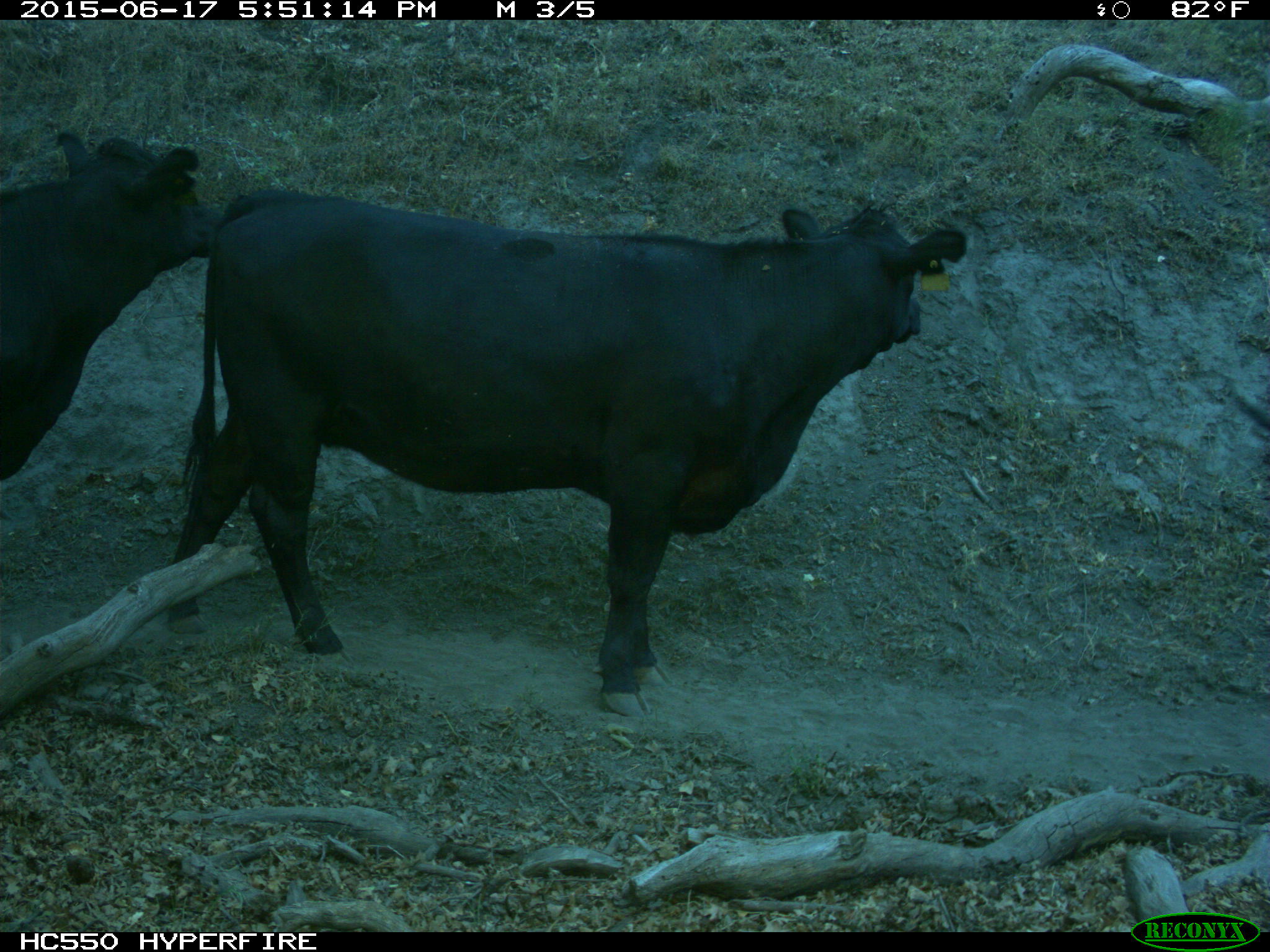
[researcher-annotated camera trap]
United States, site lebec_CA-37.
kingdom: Animalia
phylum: Chordata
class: Mammalia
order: Artiodactyla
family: Bovidae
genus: Bos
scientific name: Bos taurus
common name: domestic cow